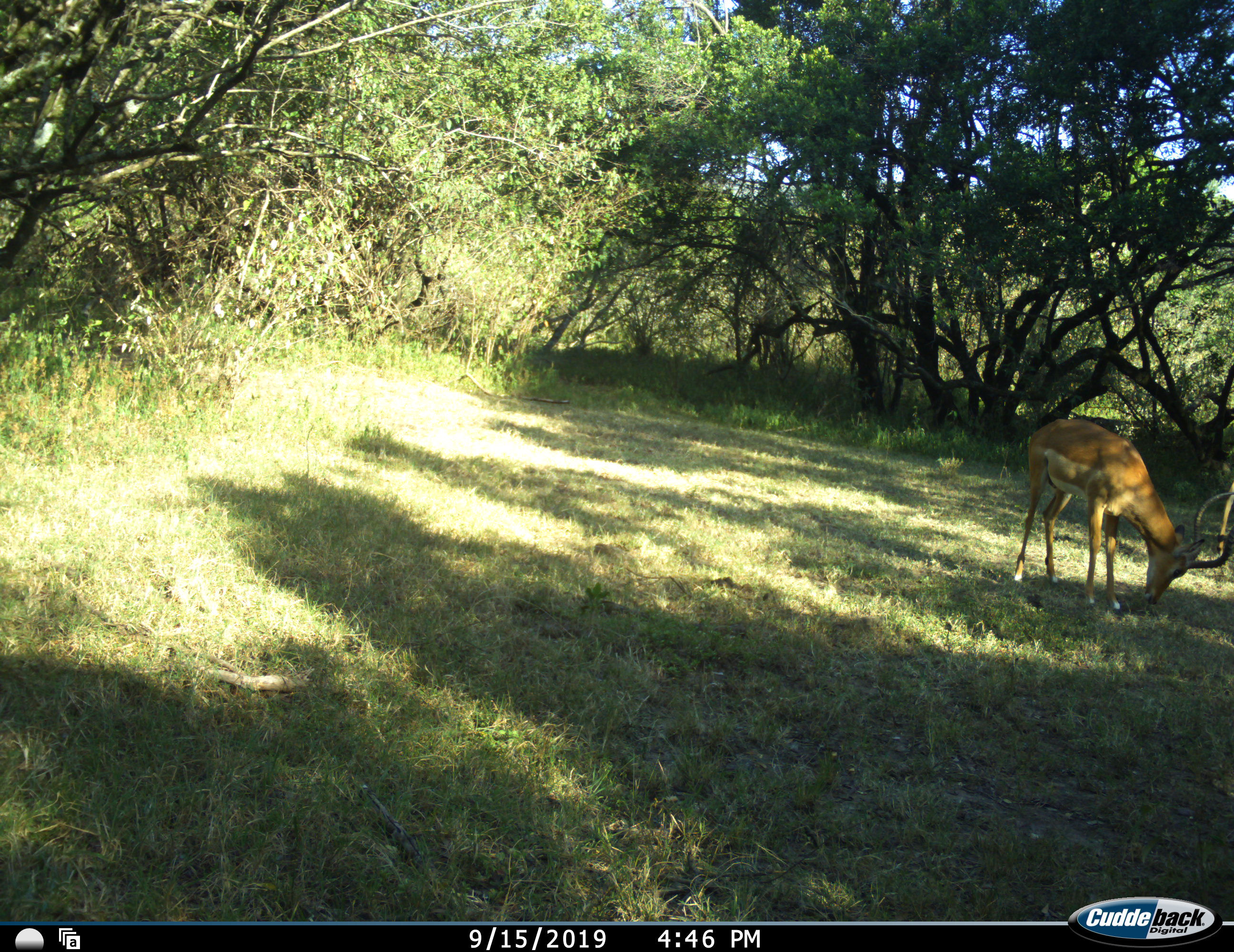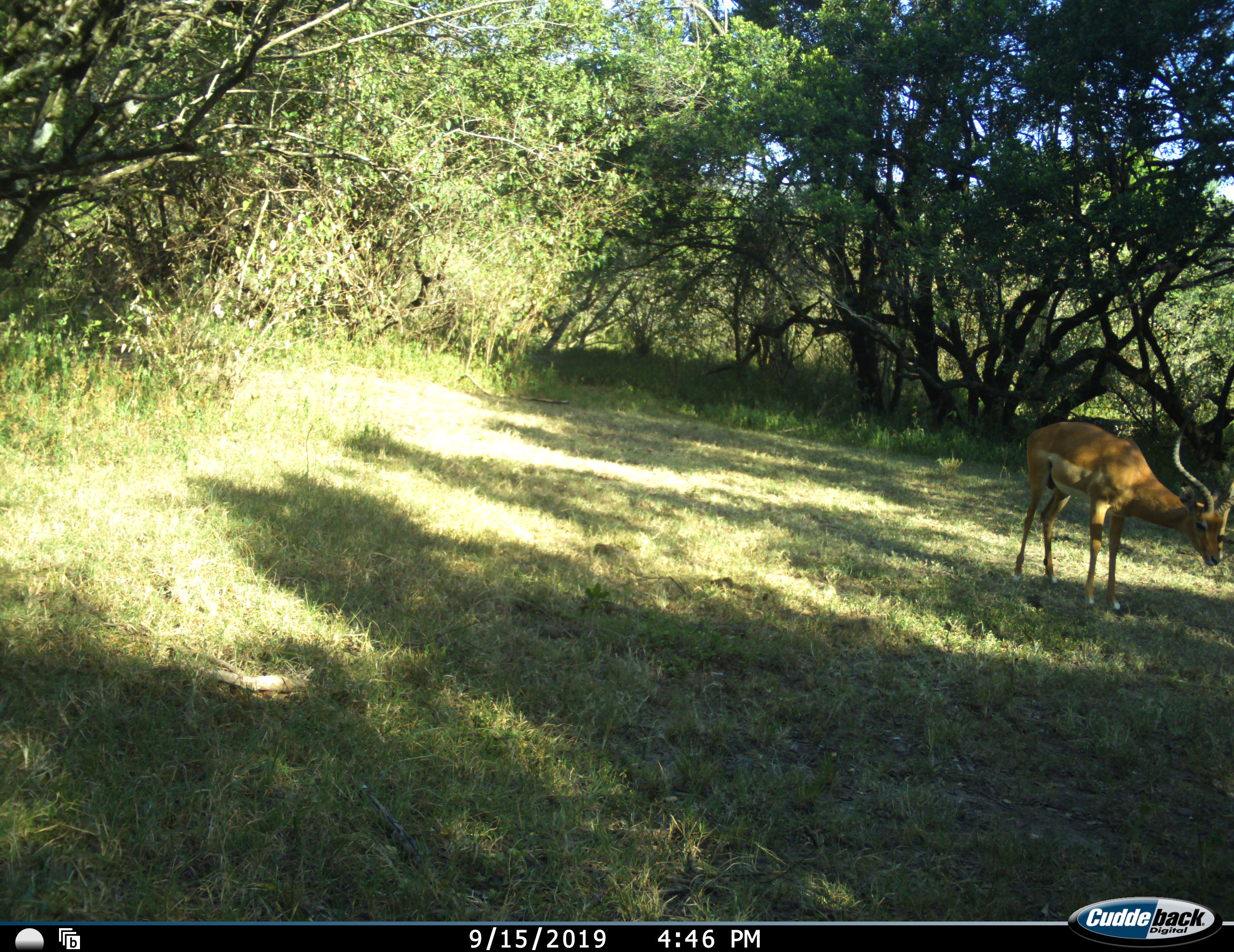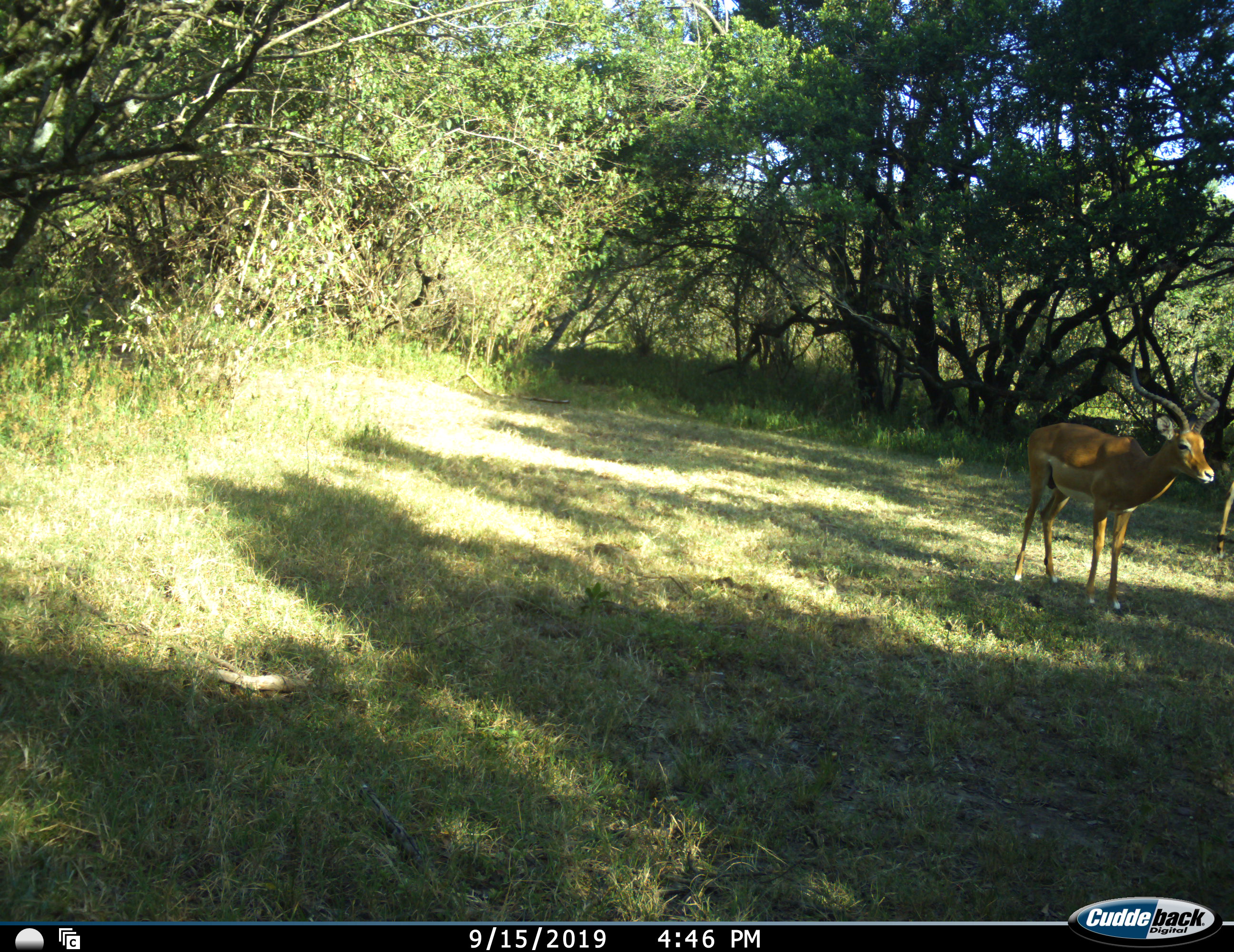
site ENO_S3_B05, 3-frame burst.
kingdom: Animalia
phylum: Chordata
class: Mammalia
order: Artiodactyla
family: Bovidae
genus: Aepyceros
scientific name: Aepyceros melampus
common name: impala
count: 1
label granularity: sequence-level